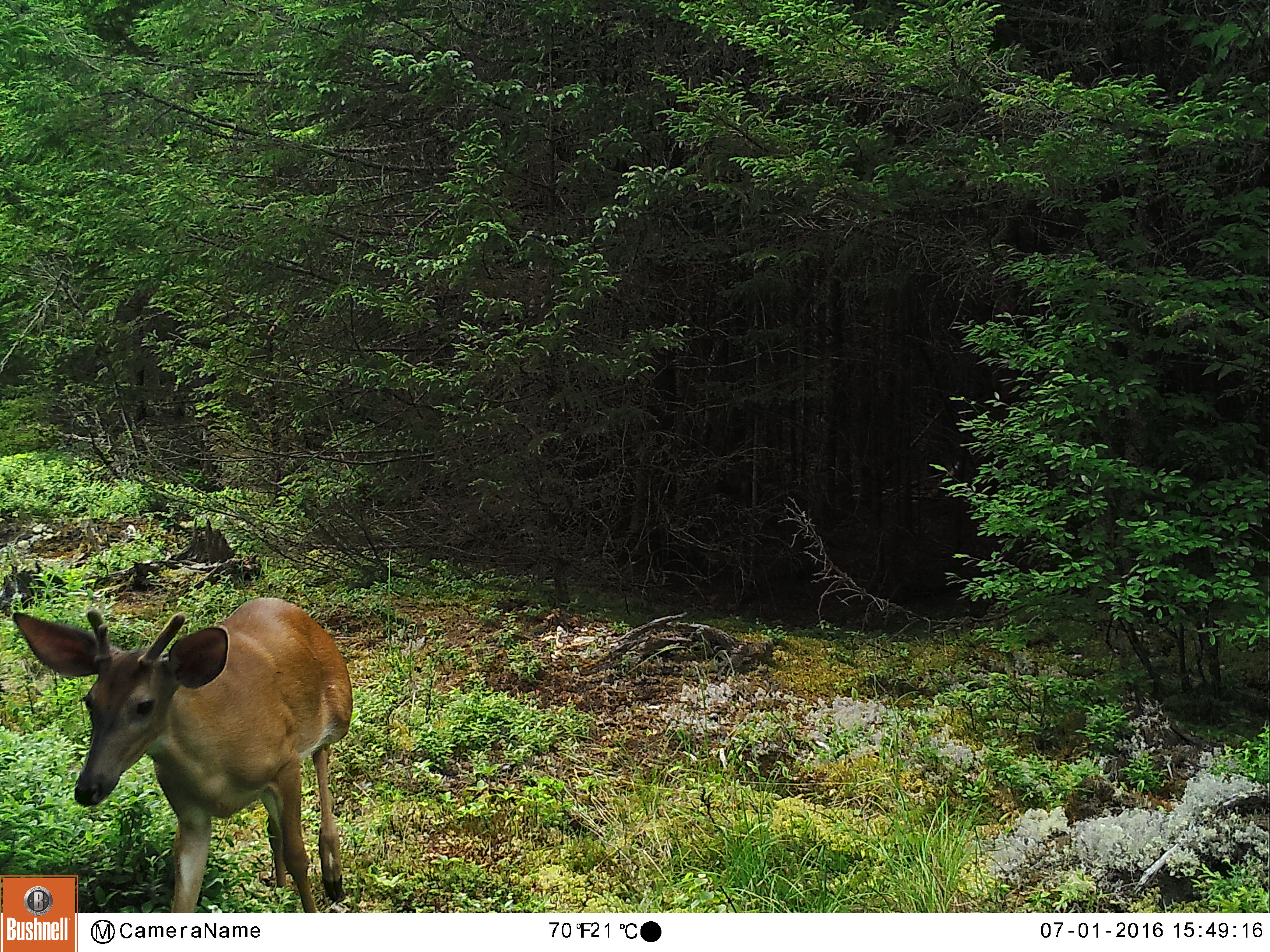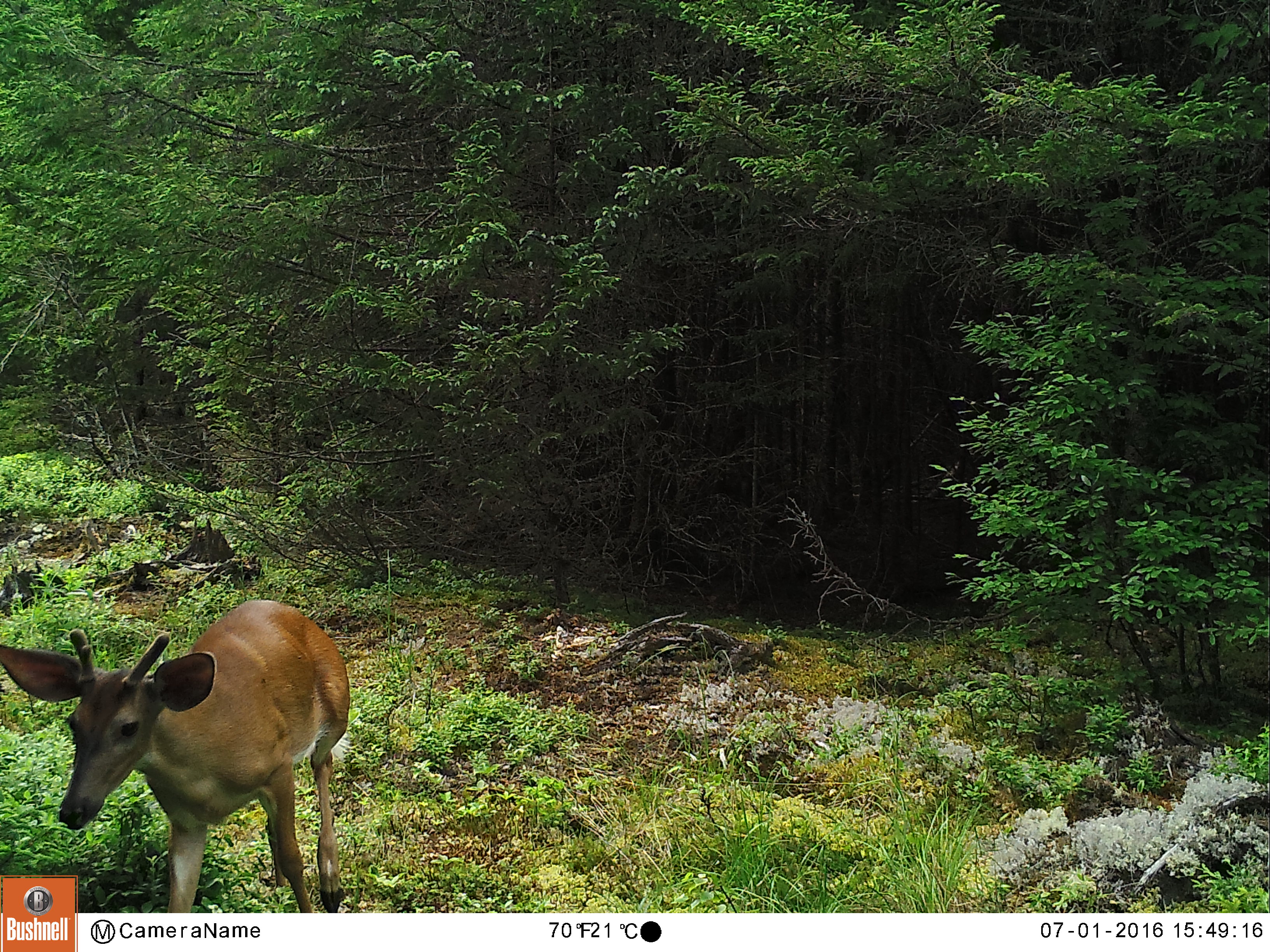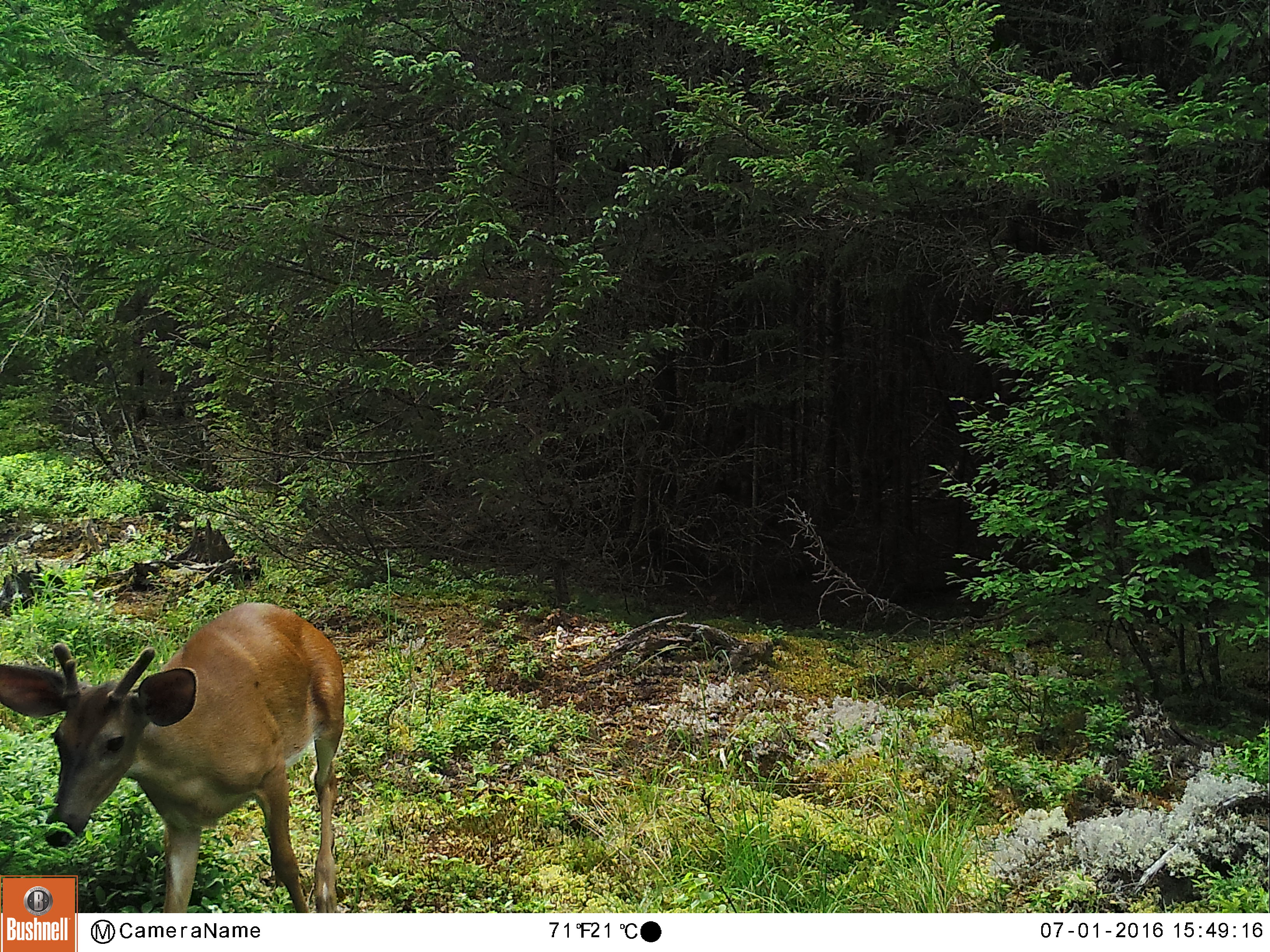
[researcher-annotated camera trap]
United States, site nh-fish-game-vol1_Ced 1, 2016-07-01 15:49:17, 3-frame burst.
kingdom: Animalia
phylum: Chordata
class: Mammalia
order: Artiodactyla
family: Cervidae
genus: Odocoileus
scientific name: Odocoileus virginianus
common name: white-tailed deer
White-tailed deer (Odocoileus virginianus).